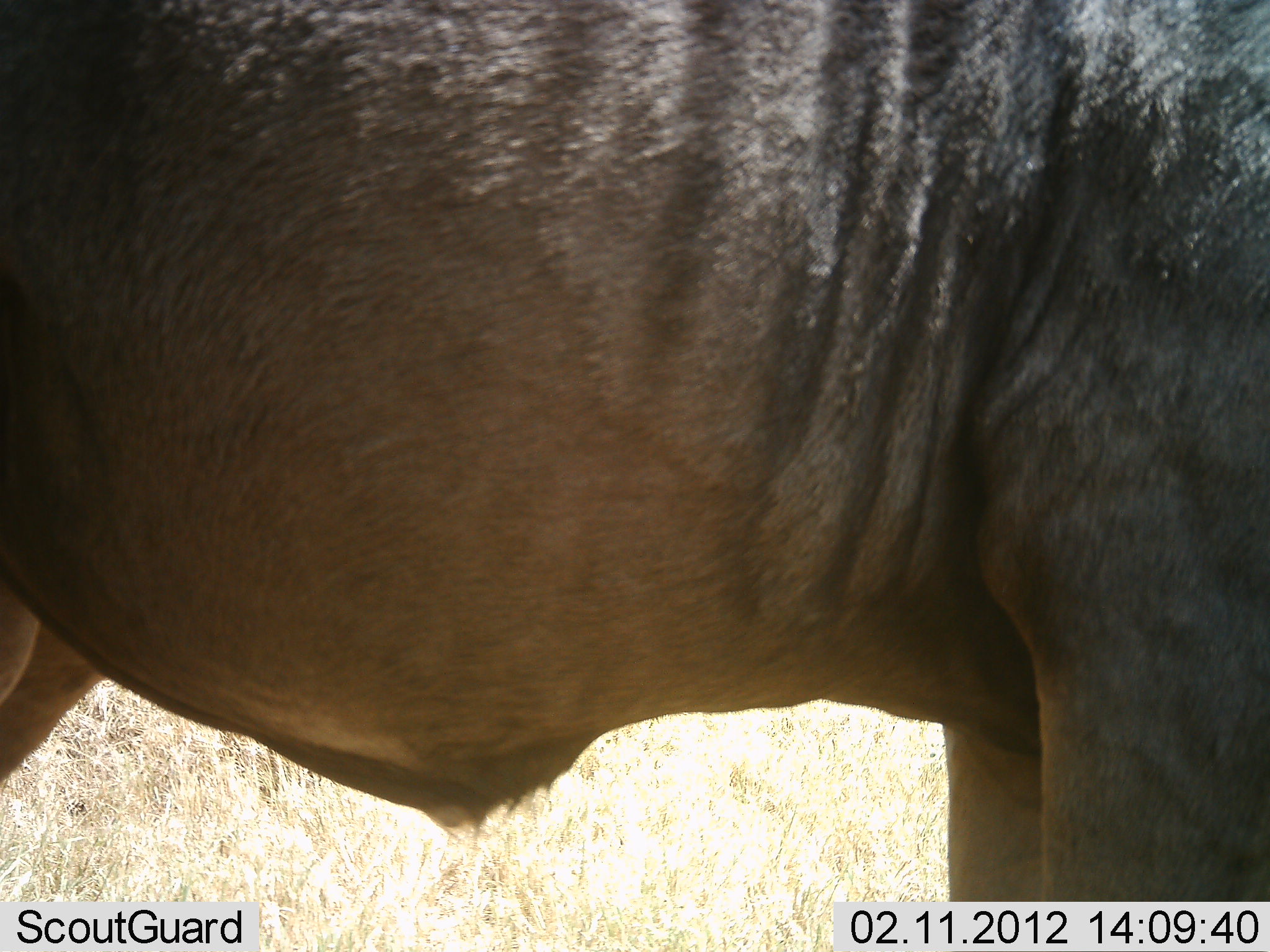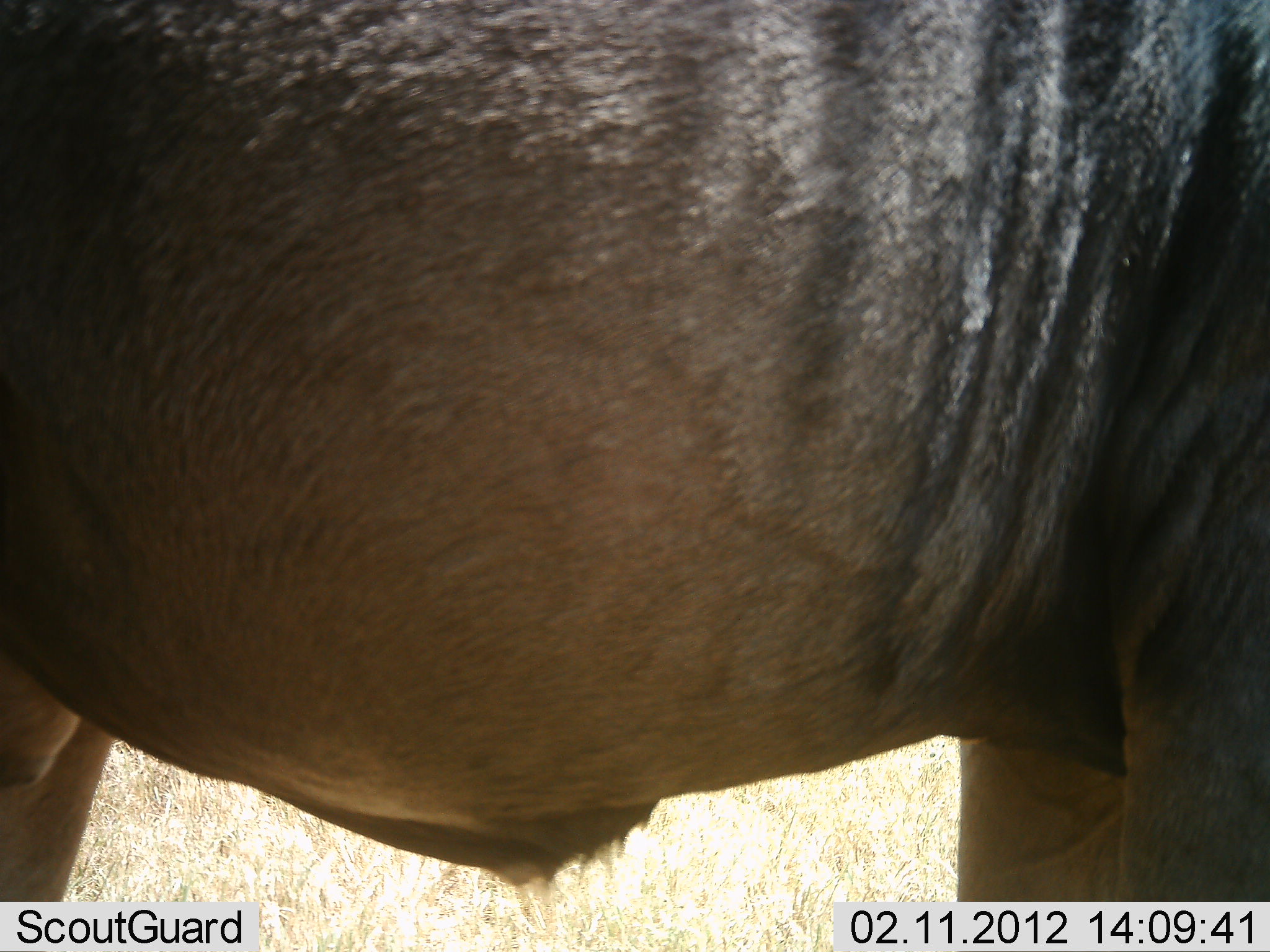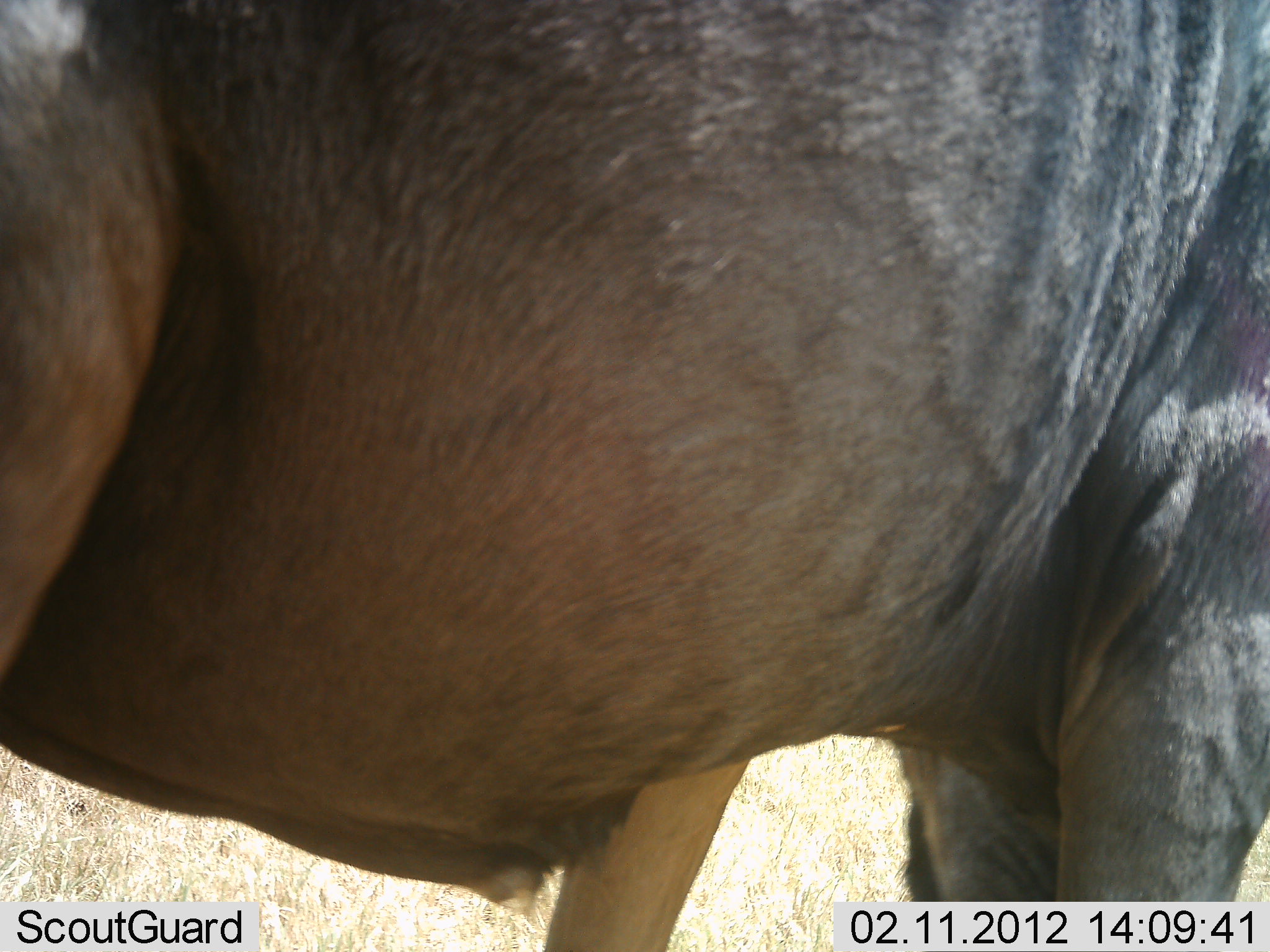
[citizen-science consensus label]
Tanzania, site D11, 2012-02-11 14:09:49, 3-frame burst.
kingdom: Animalia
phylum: Chordata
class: Mammalia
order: Artiodactyla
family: Bovidae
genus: Connochaetes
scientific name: Connochaetes taurinus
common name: blue wildebeest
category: wildebeest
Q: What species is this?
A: Wildebeest (blue wildebeest) (Connochaetes taurinus).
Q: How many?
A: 1.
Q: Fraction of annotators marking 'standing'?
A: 94%.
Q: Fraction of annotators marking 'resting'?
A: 0%.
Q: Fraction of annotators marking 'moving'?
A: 9%.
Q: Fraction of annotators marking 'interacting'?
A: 0%.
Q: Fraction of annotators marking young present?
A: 0%.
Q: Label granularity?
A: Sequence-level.